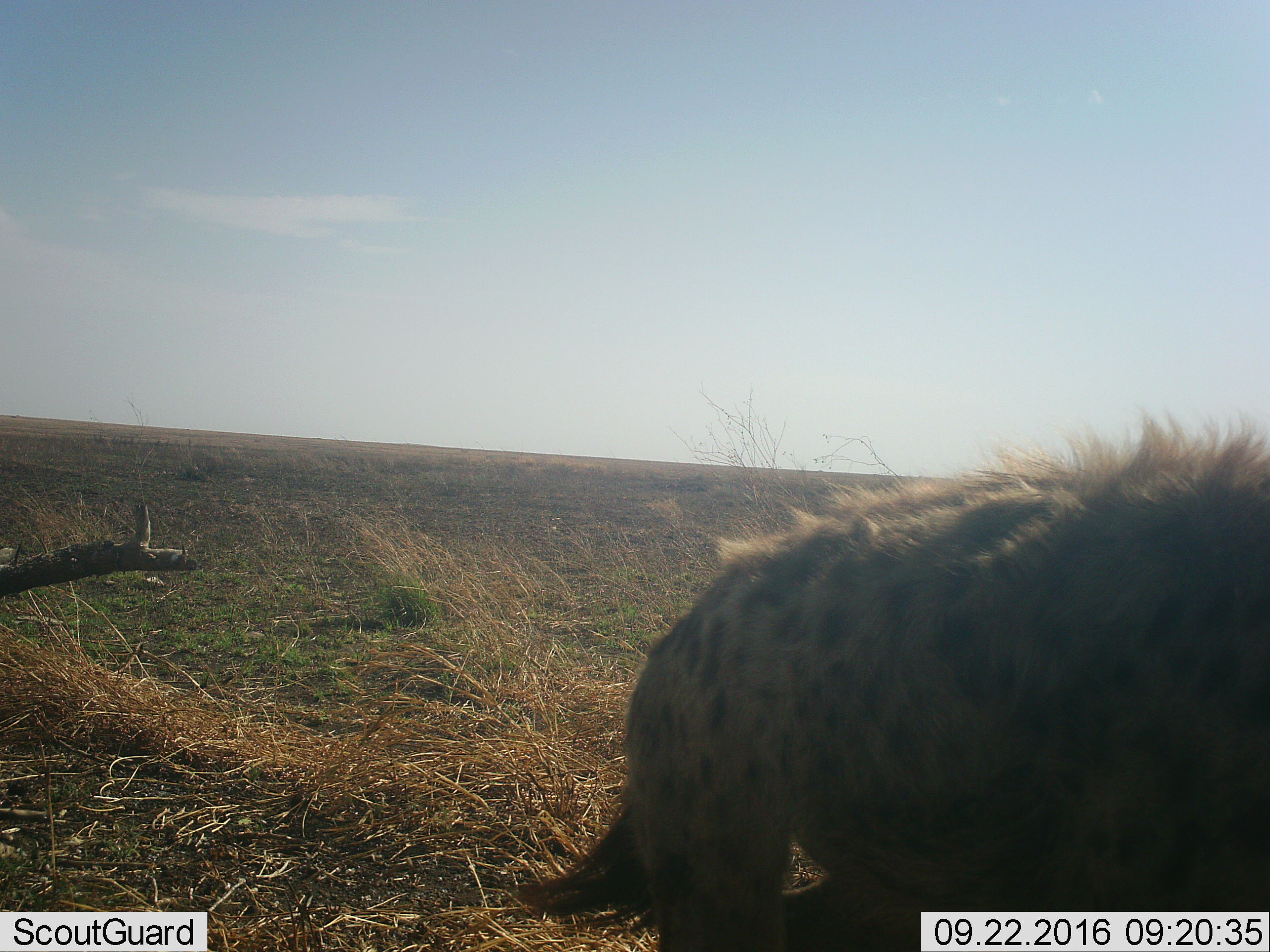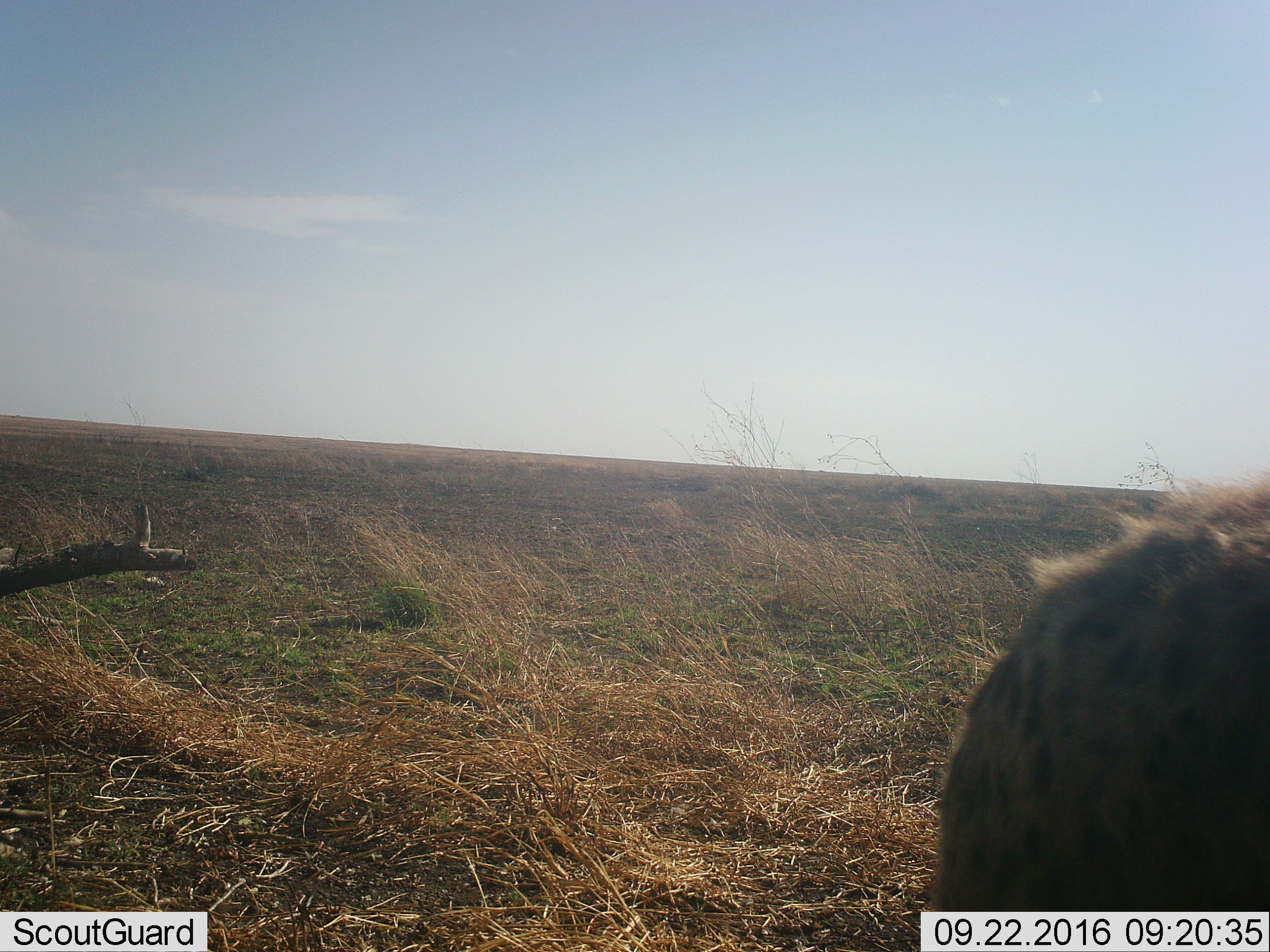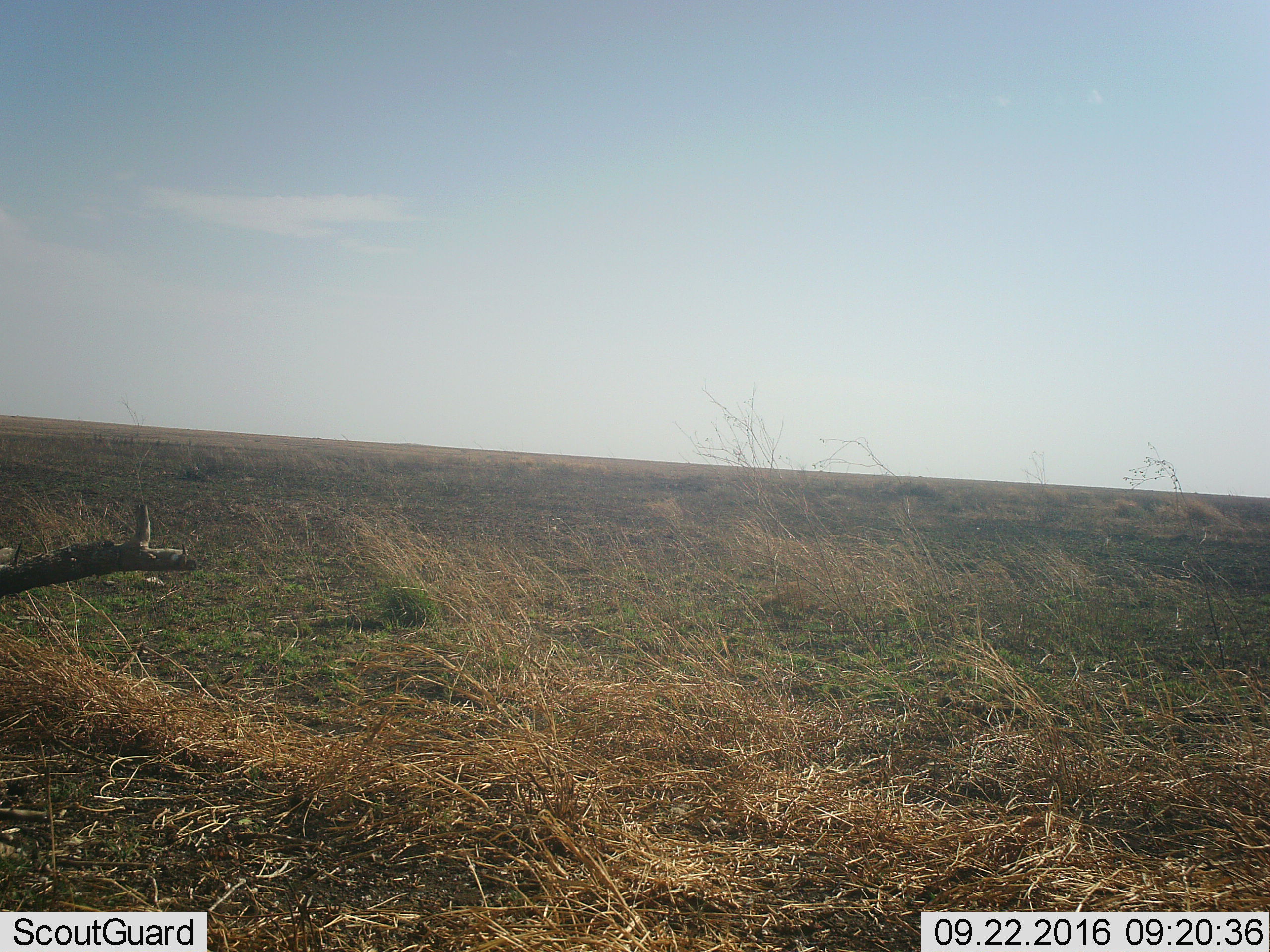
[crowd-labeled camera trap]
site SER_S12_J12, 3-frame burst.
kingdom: Animalia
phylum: Chordata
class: Mammalia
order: Carnivora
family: Hyaenidae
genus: Crocuta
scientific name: Crocuta crocuta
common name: spotted hyena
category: hyenaspotted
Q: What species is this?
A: Hyenaspotted (spotted hyena) (Crocuta crocuta).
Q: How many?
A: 1.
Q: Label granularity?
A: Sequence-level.